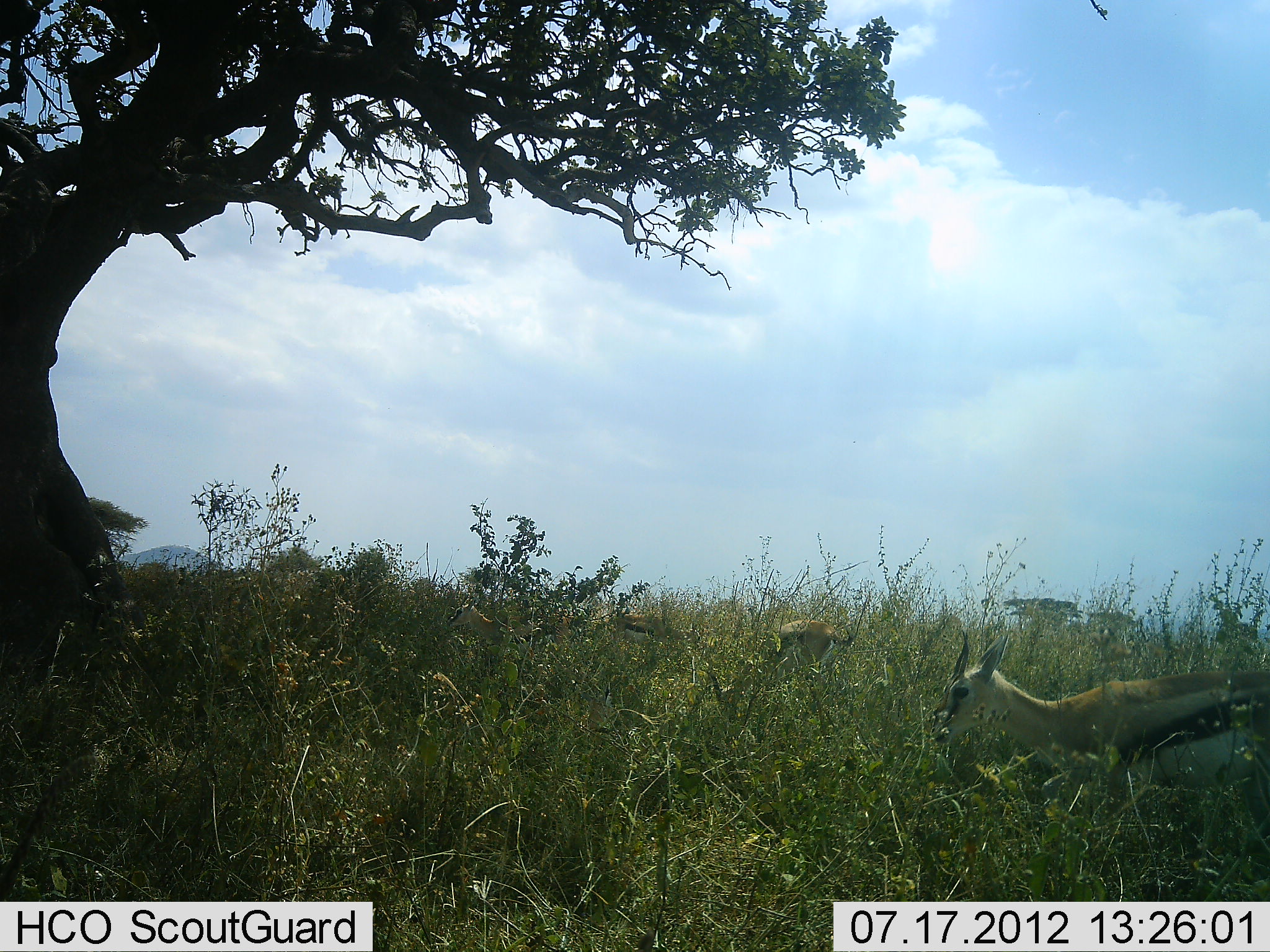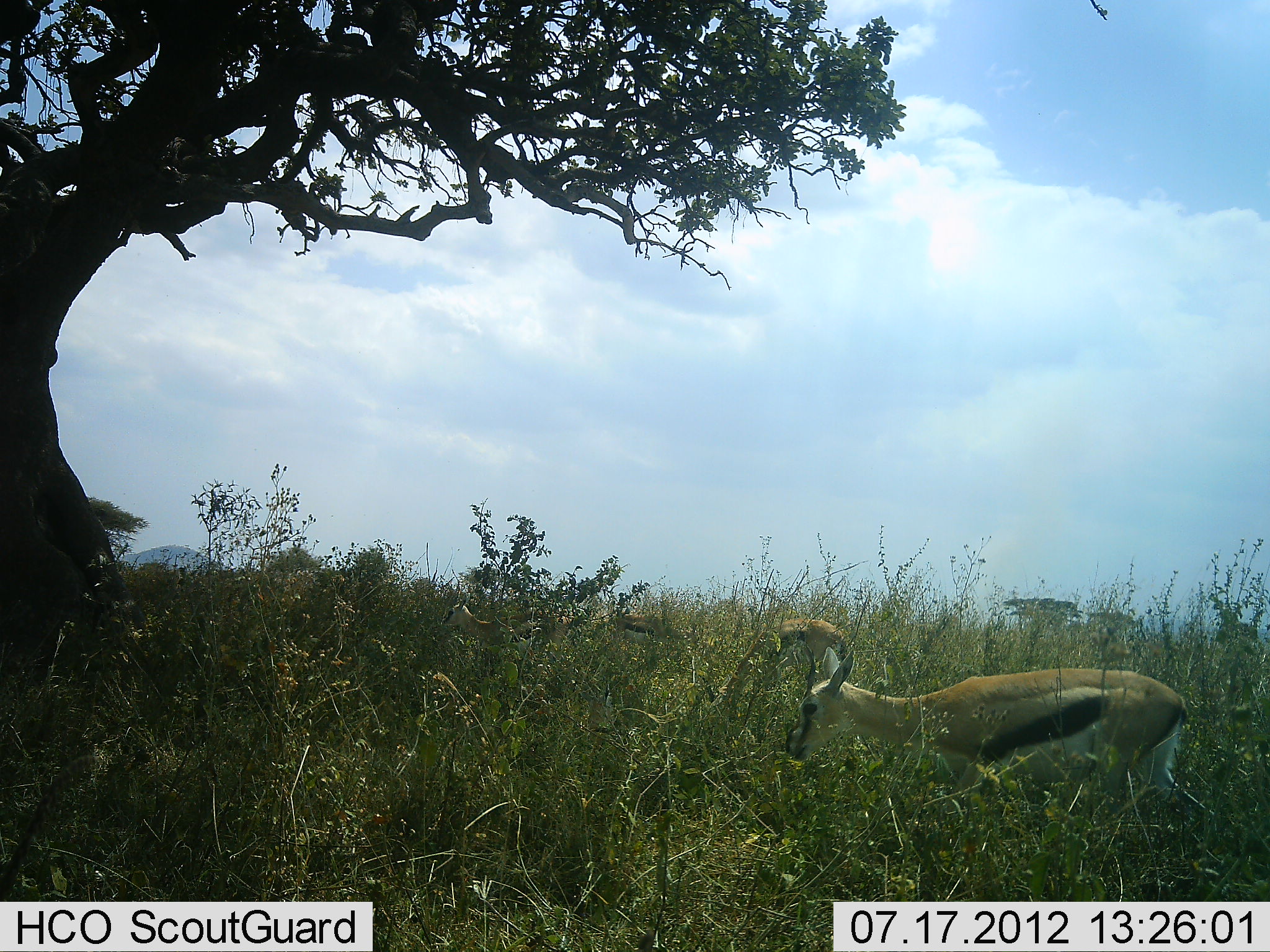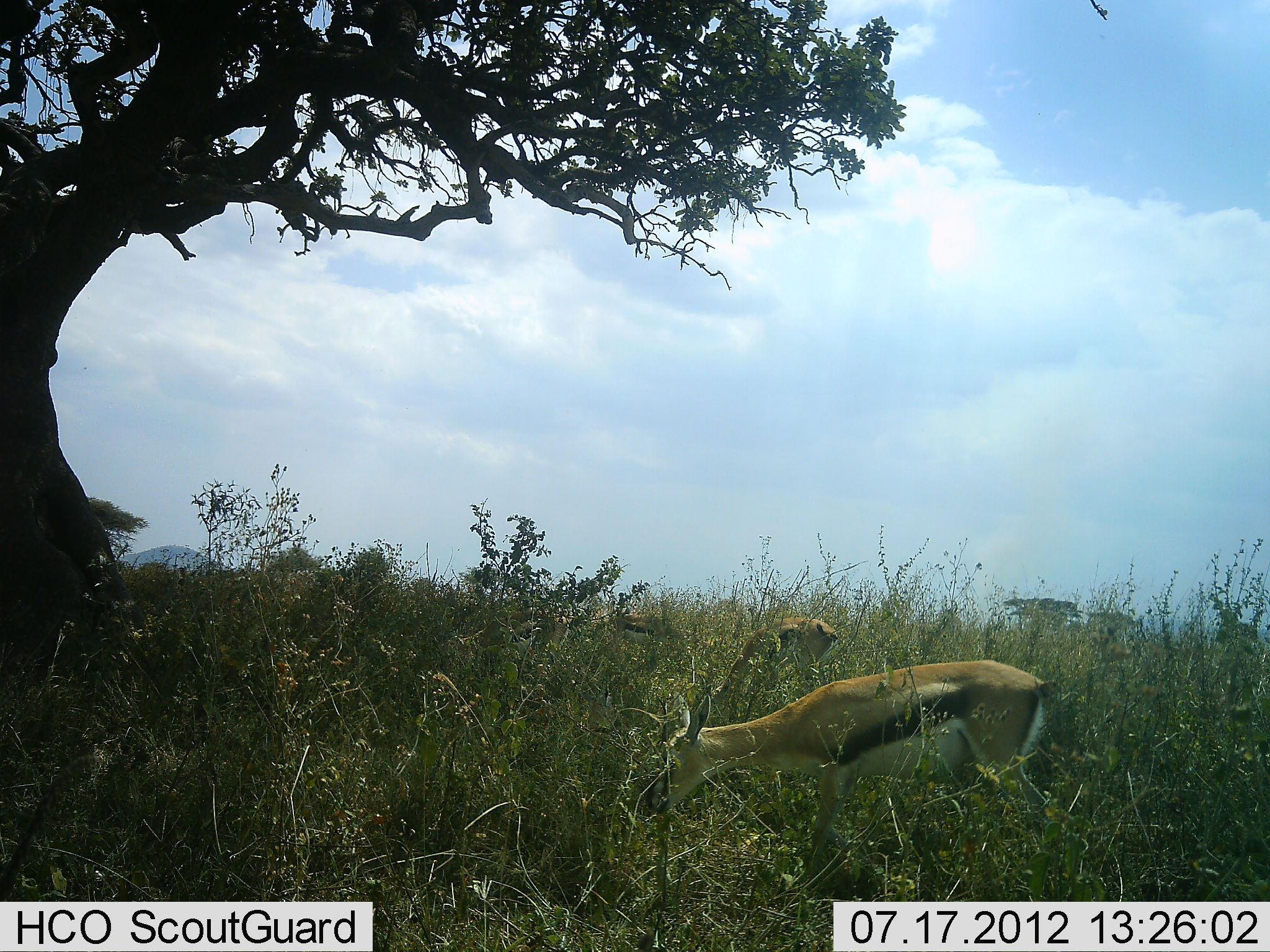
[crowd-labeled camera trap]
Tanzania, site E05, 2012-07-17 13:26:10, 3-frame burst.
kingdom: Animalia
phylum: Chordata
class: Mammalia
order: Artiodactyla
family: Bovidae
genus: Eudorcas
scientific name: Eudorcas thomsonii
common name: thomson's gazelle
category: gazellethomsons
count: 4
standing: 40%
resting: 0%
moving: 70%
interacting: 0%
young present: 0%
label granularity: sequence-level